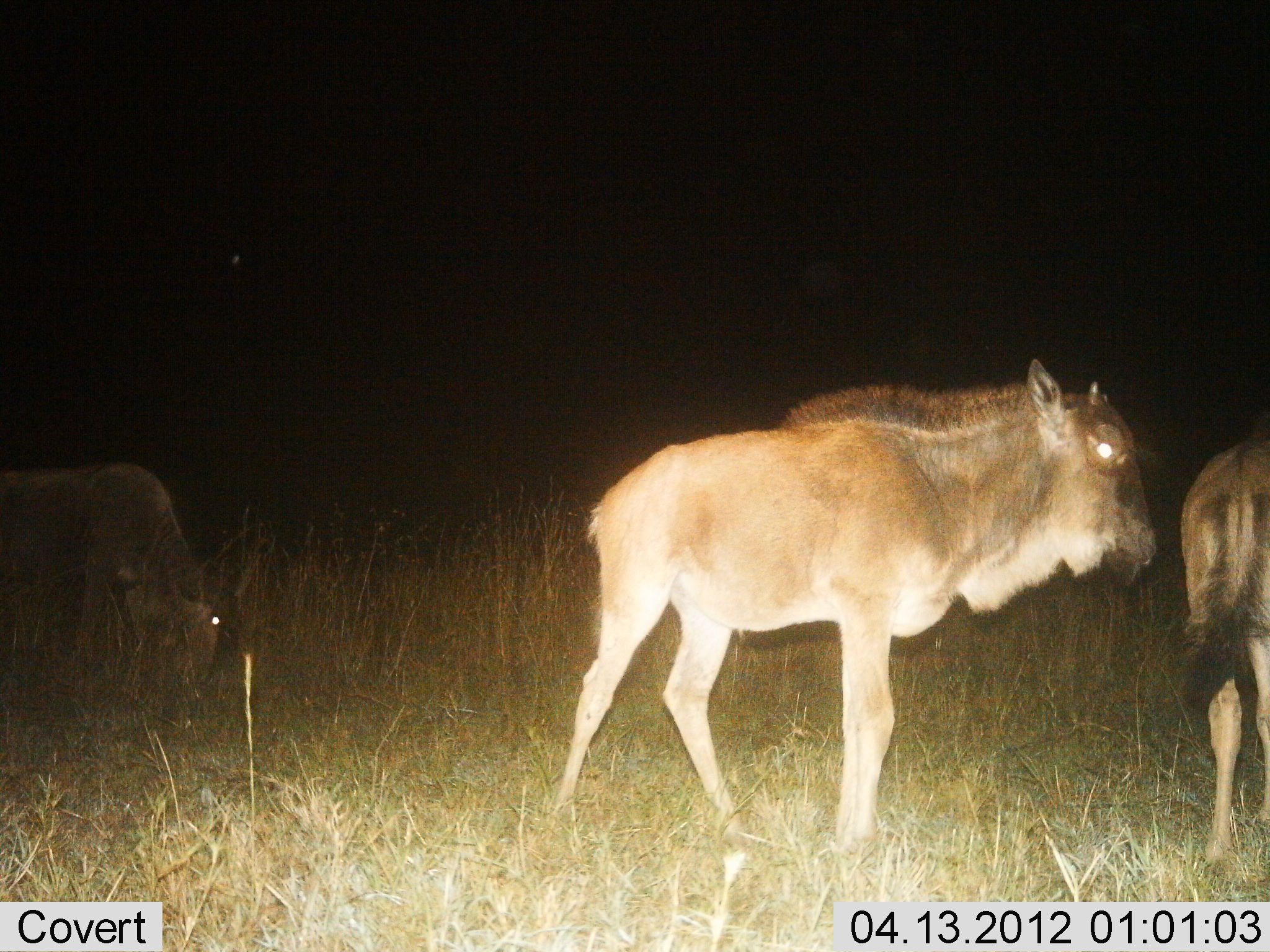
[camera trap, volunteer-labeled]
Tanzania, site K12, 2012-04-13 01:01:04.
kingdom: Animalia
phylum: Chordata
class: Mammalia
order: Artiodactyla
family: Bovidae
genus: Connochaetes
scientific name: Connochaetes taurinus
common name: blue wildebeest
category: wildebeest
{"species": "wildebeest (blue wildebeest) (Connochaetes taurinus)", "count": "3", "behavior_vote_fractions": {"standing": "59%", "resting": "18%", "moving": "35%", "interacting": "0%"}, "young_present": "47%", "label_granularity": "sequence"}